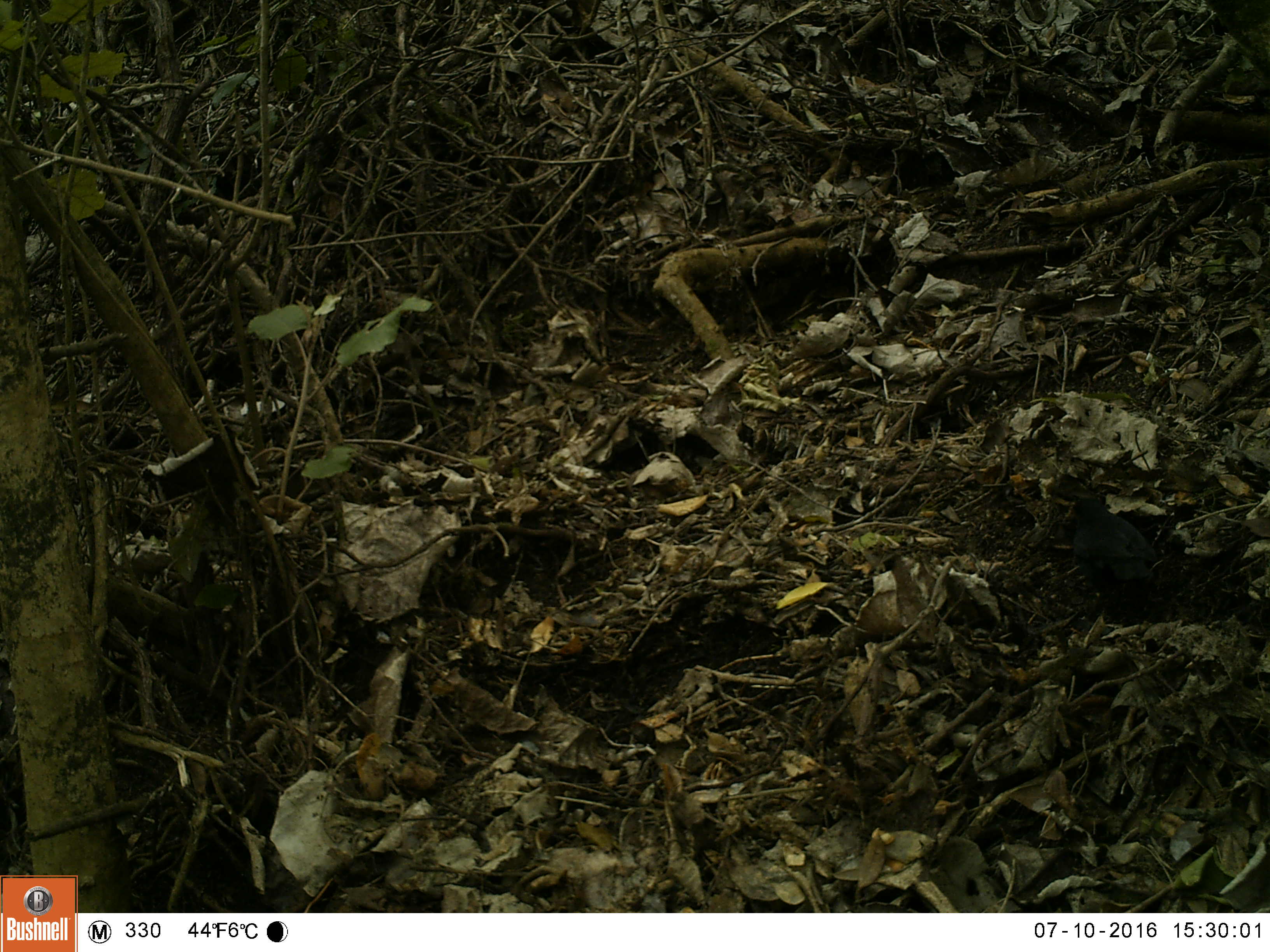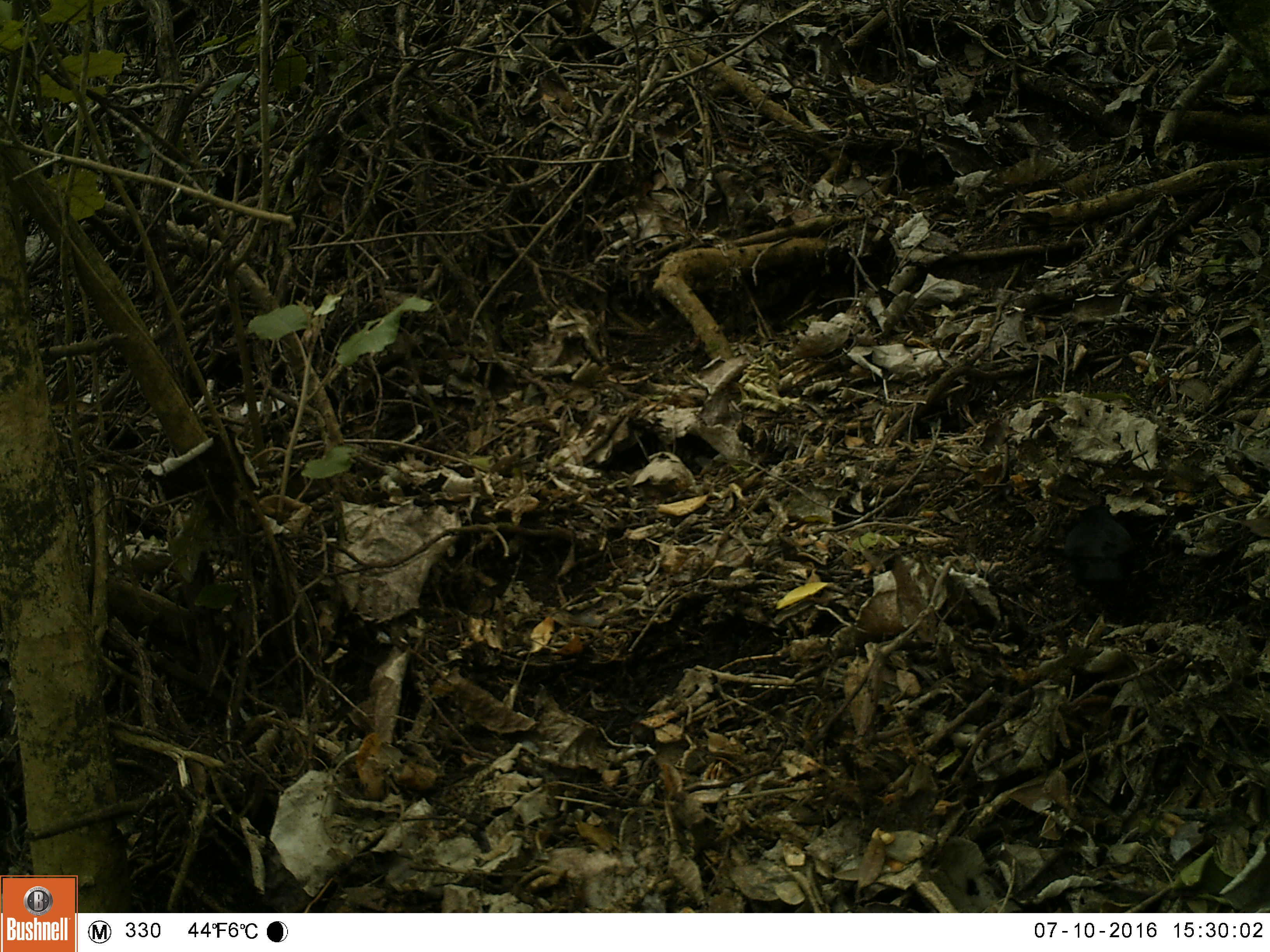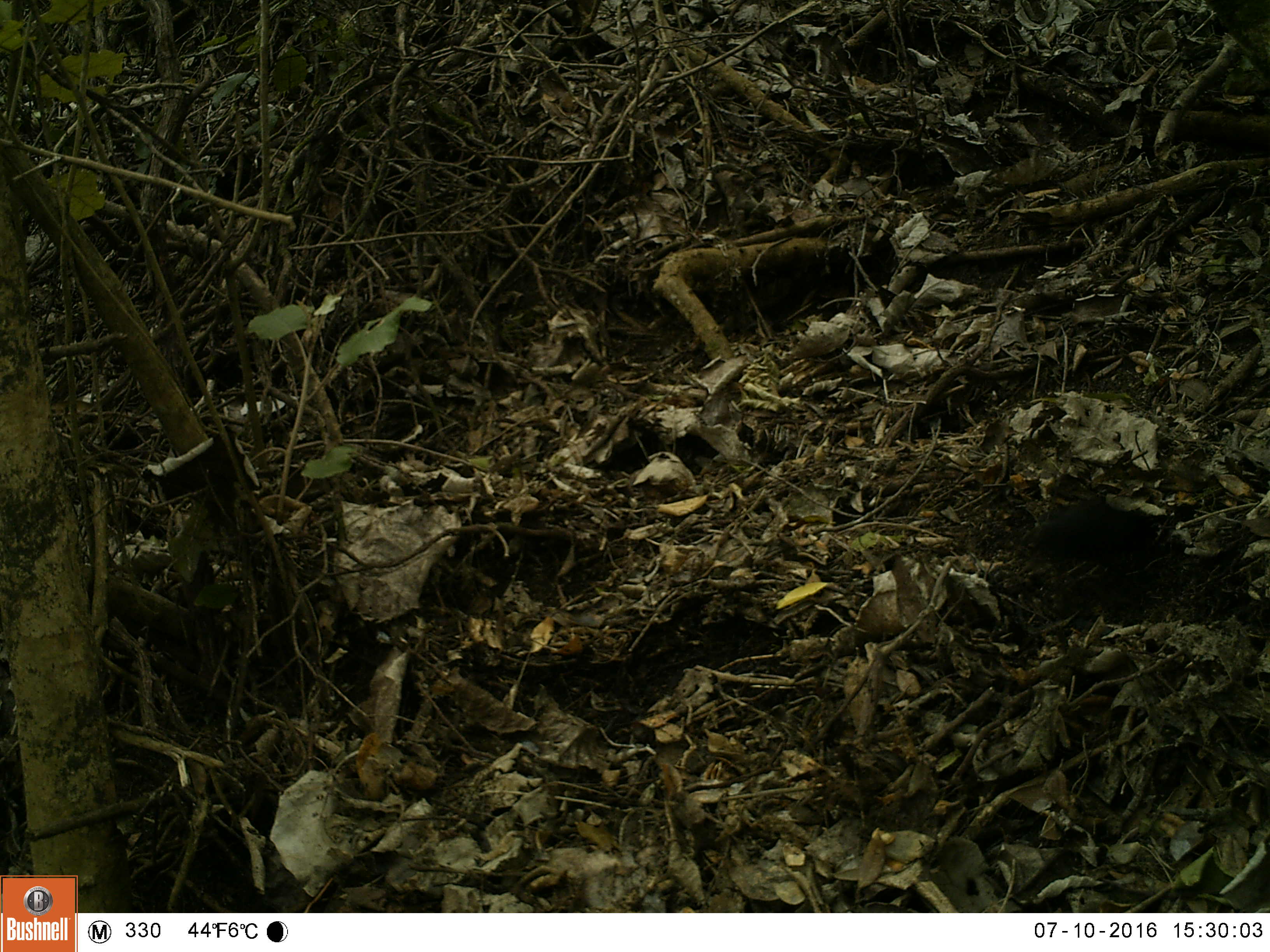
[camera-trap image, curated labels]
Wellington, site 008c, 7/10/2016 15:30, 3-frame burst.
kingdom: Animalia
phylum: Chordata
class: Aves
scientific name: Aves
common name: bird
Bird (Aves).